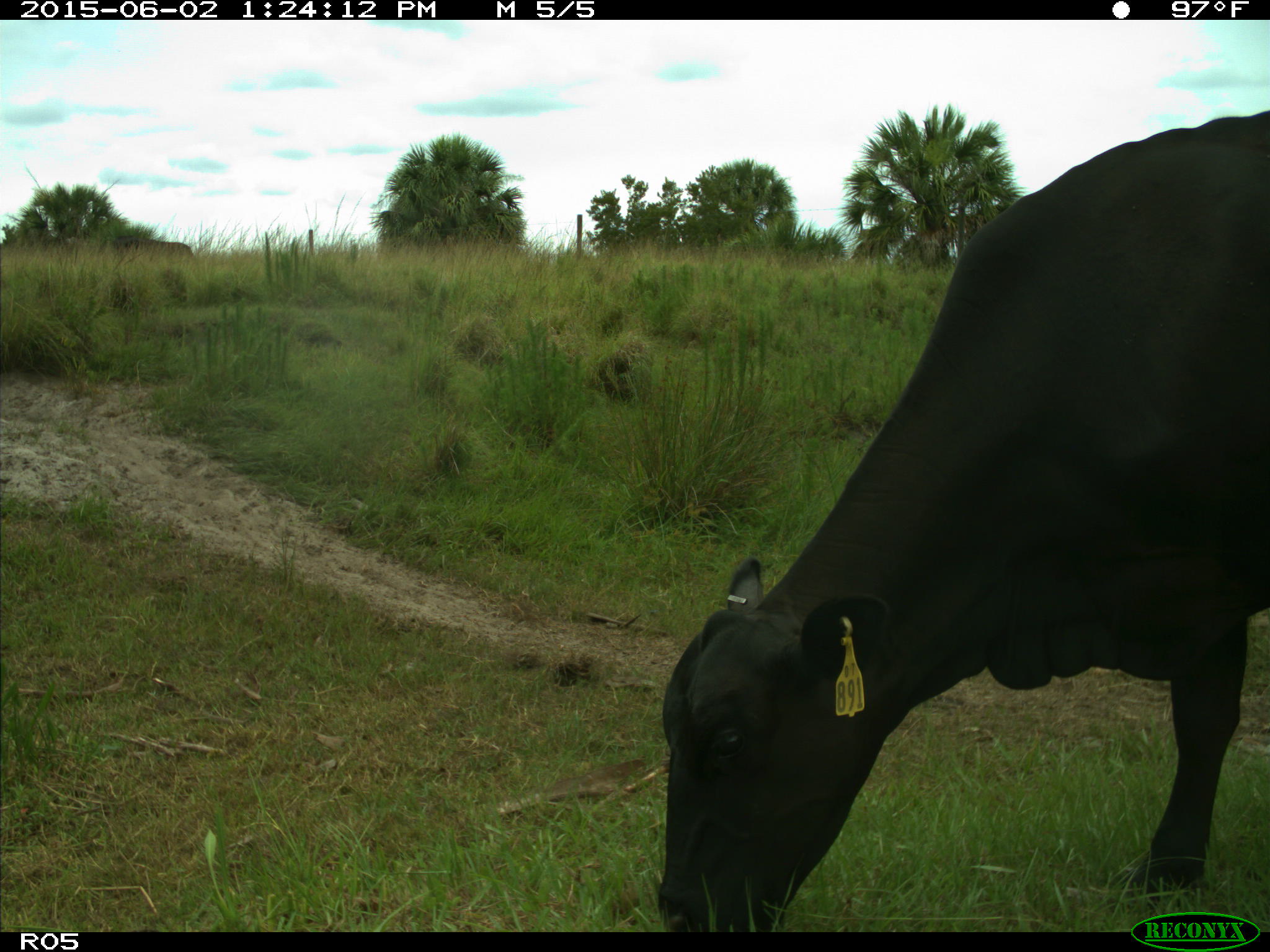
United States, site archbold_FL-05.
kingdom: Animalia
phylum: Chordata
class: Mammalia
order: Artiodactyla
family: Bovidae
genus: Bos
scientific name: Bos taurus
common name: domestic cow